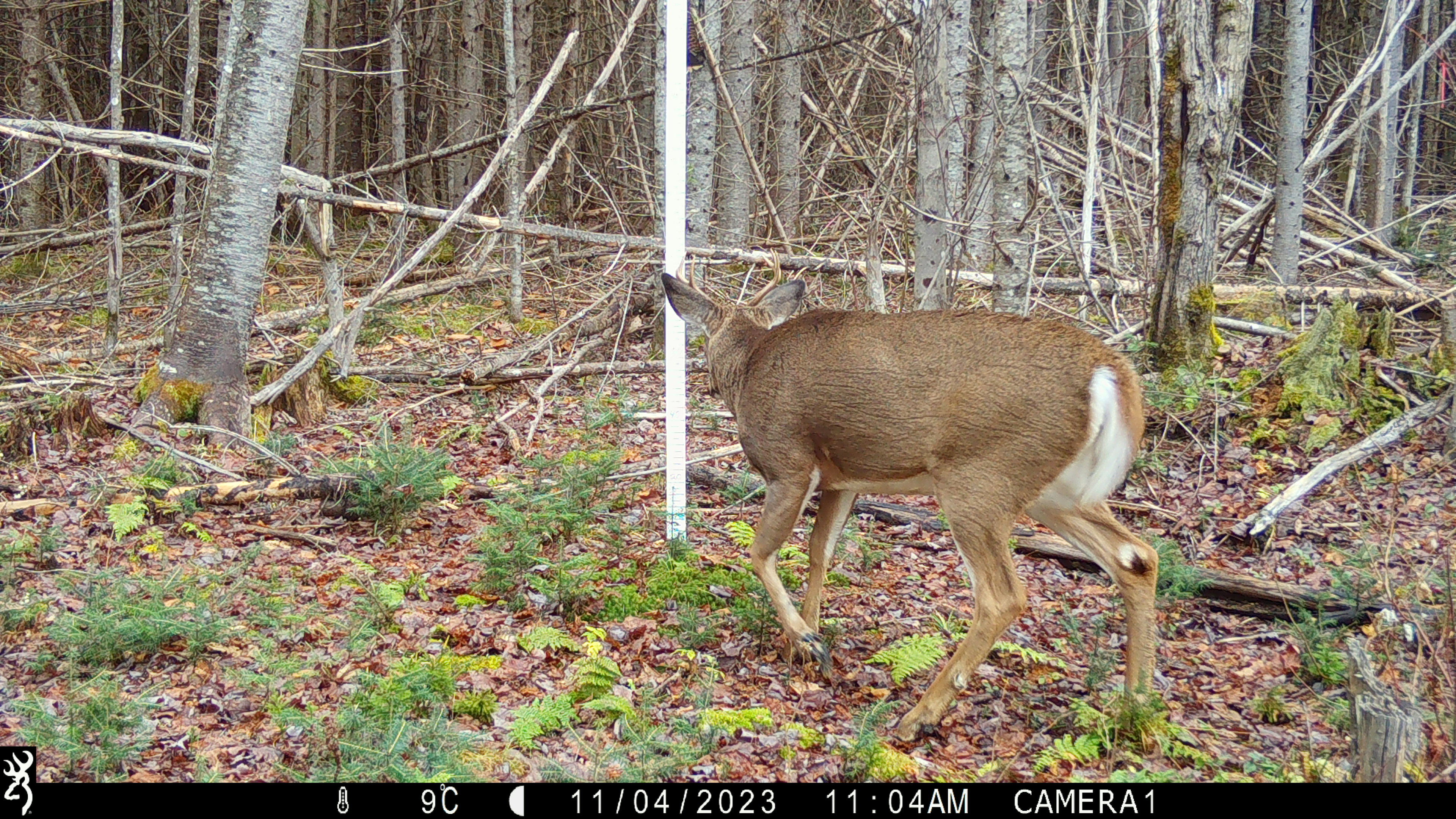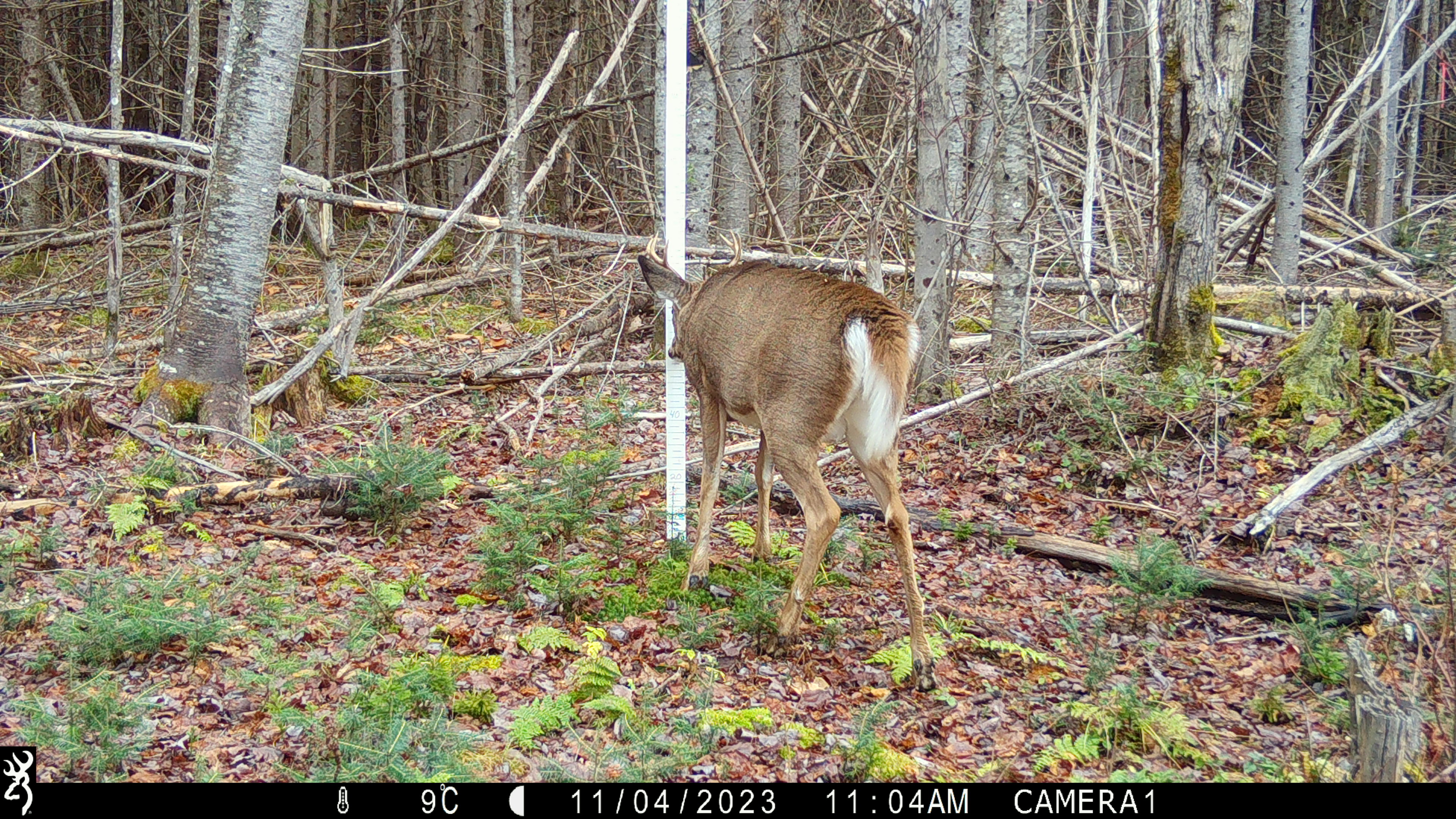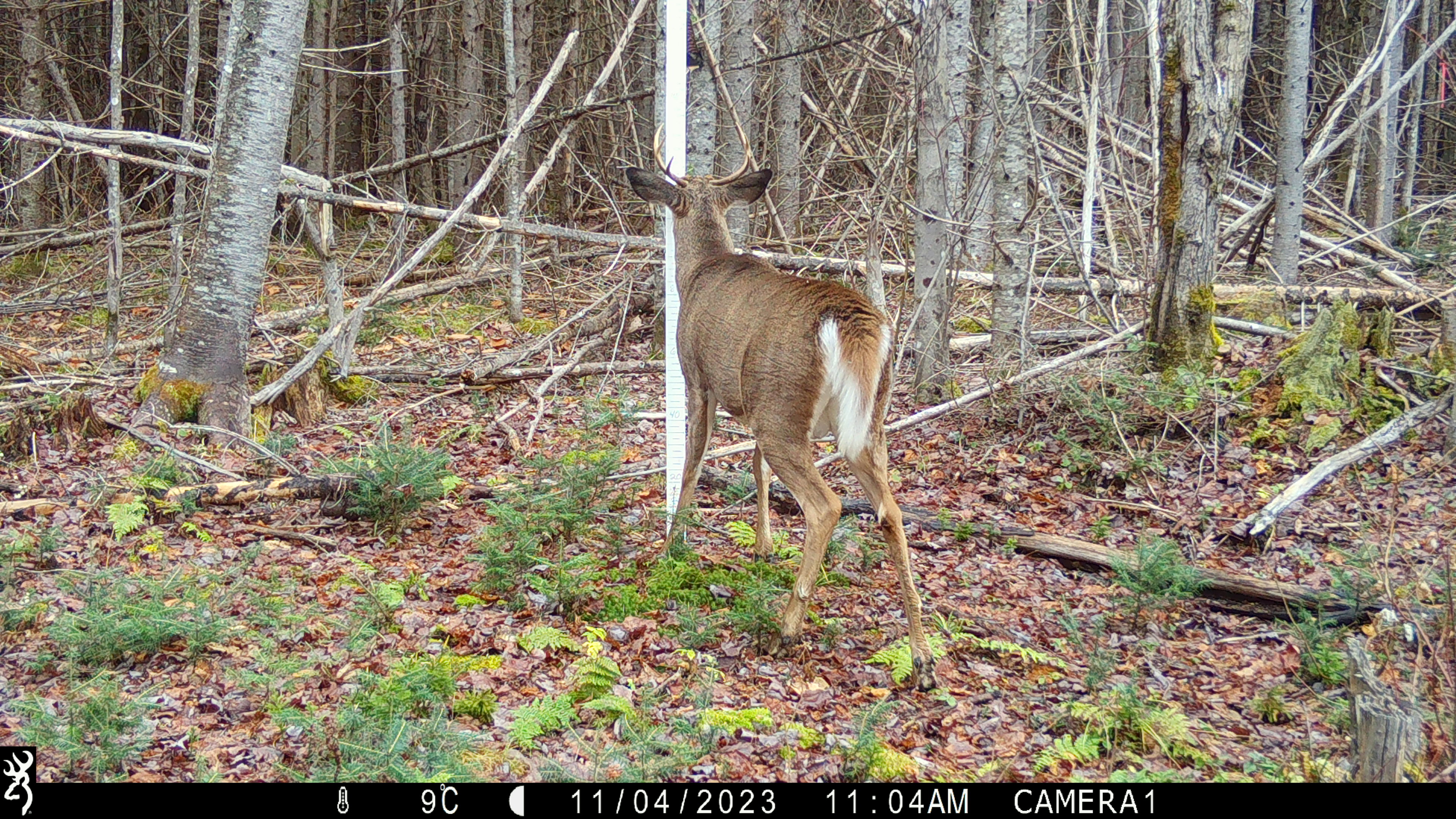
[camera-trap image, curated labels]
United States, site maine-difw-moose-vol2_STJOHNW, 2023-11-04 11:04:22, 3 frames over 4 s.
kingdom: Animalia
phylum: Chordata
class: Mammalia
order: Artiodactyla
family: Cervidae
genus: Odocoileus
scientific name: Odocoileus virginianus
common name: white-tailed deer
White-tailed deer (Odocoileus virginianus).